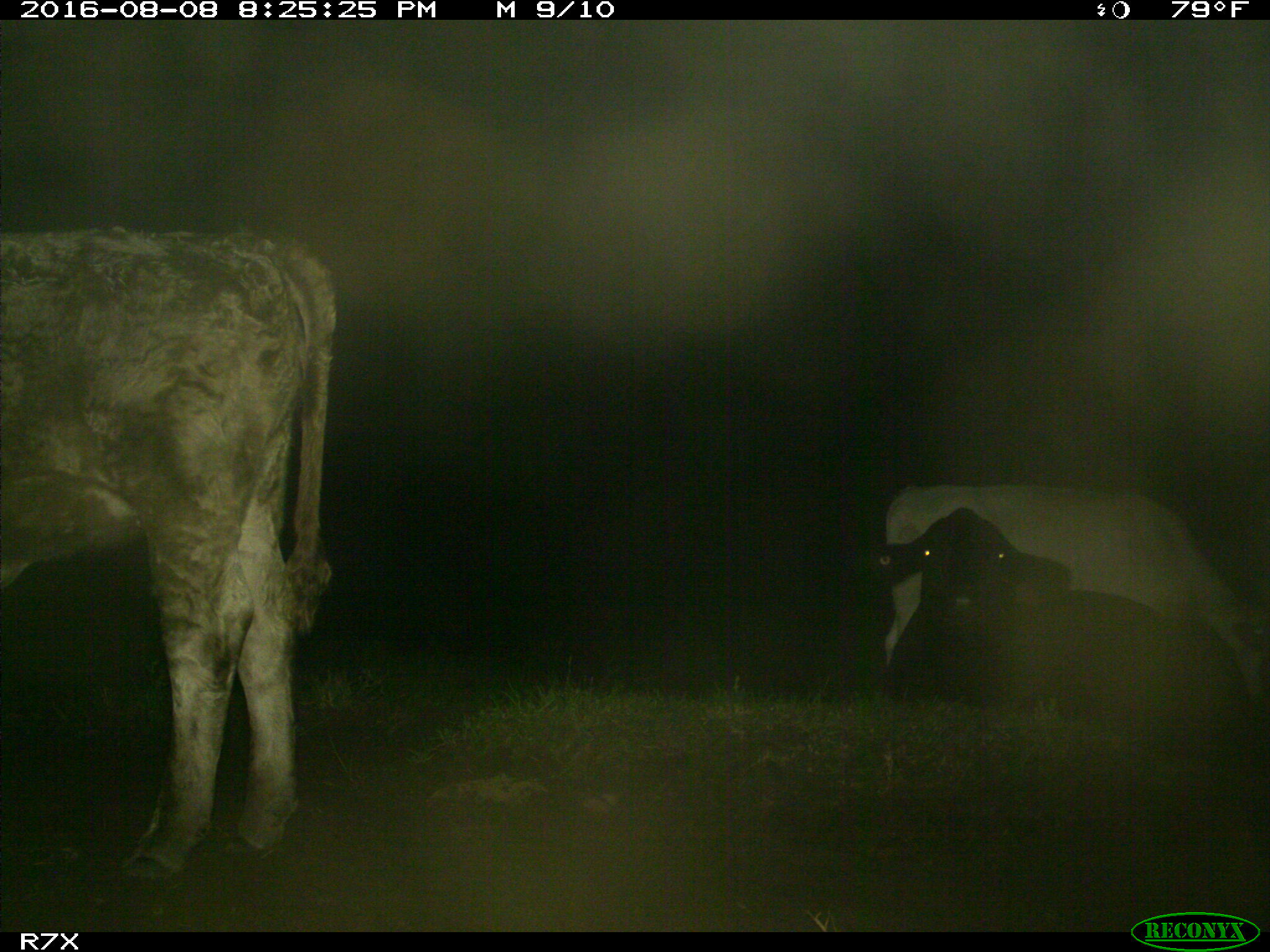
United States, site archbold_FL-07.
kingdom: Animalia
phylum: Chordata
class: Mammalia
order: Artiodactyla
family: Bovidae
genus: Bos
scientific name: Bos taurus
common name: domestic cow